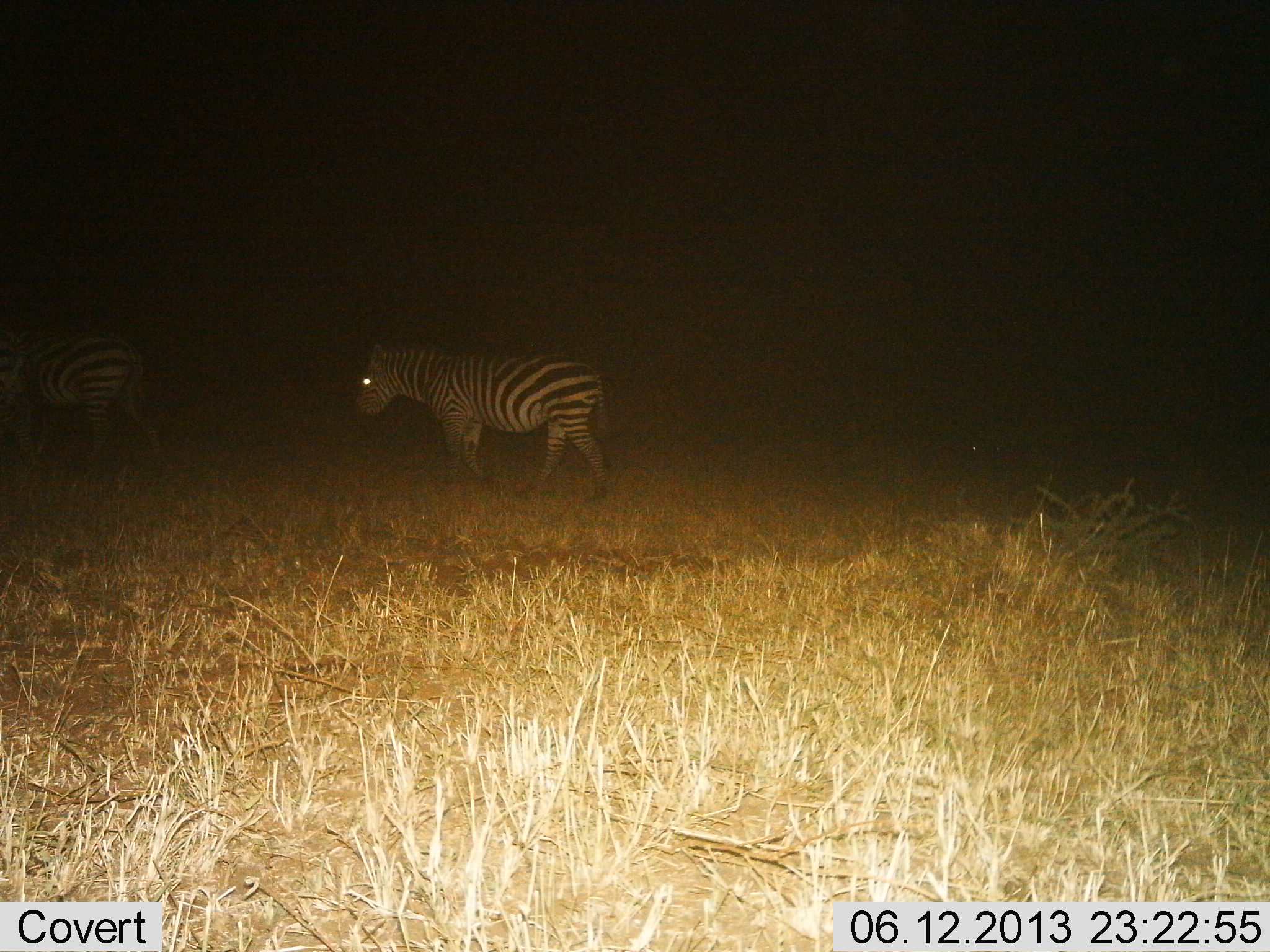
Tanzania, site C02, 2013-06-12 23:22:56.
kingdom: Animalia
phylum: Chordata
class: Mammalia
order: Perissodactyla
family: Equidae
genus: Equus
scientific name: Equus quagga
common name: plains zebra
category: zebra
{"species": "zebra (plains zebra) (Equus quagga)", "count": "2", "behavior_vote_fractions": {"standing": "29%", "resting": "0%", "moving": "71%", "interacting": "0%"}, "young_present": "0%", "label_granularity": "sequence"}